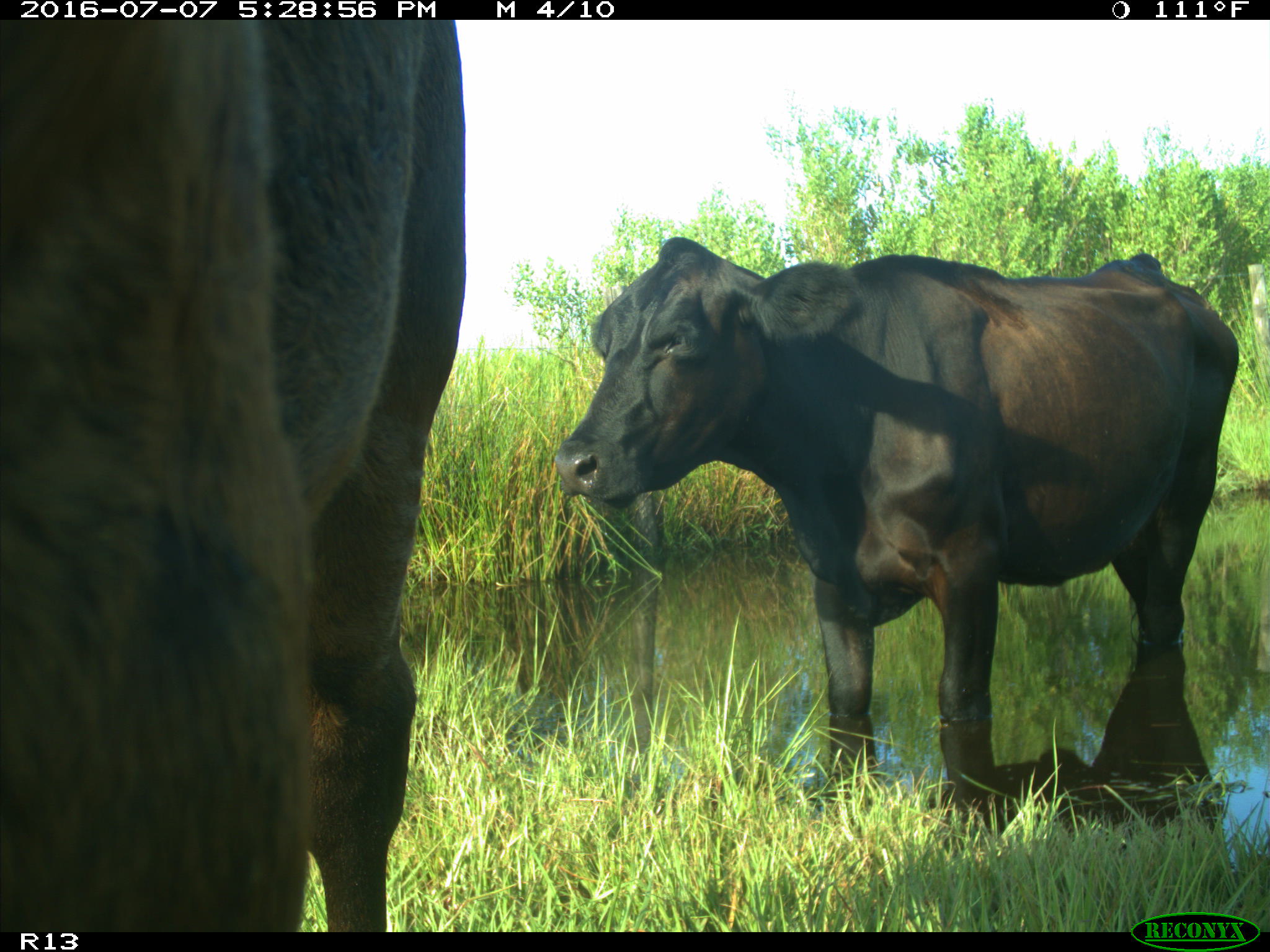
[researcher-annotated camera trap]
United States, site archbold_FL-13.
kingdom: Animalia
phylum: Chordata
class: Mammalia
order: Artiodactyla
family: Bovidae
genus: Bos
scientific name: Bos taurus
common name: domestic cow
Bos taurus (domestic cow).